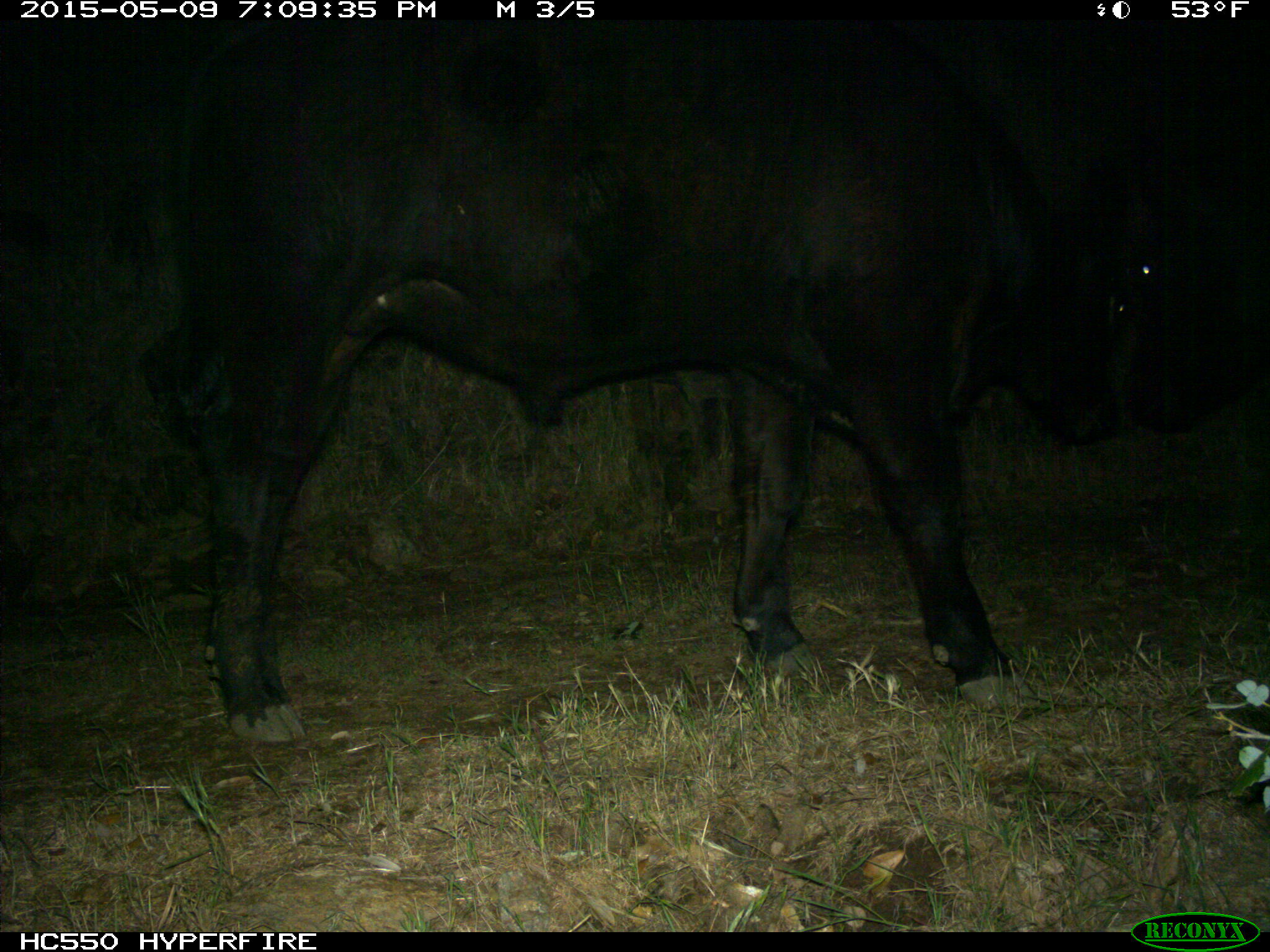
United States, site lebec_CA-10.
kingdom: Animalia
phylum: Chordata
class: Mammalia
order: Artiodactyla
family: Bovidae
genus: Bos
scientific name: Bos taurus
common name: domestic cow